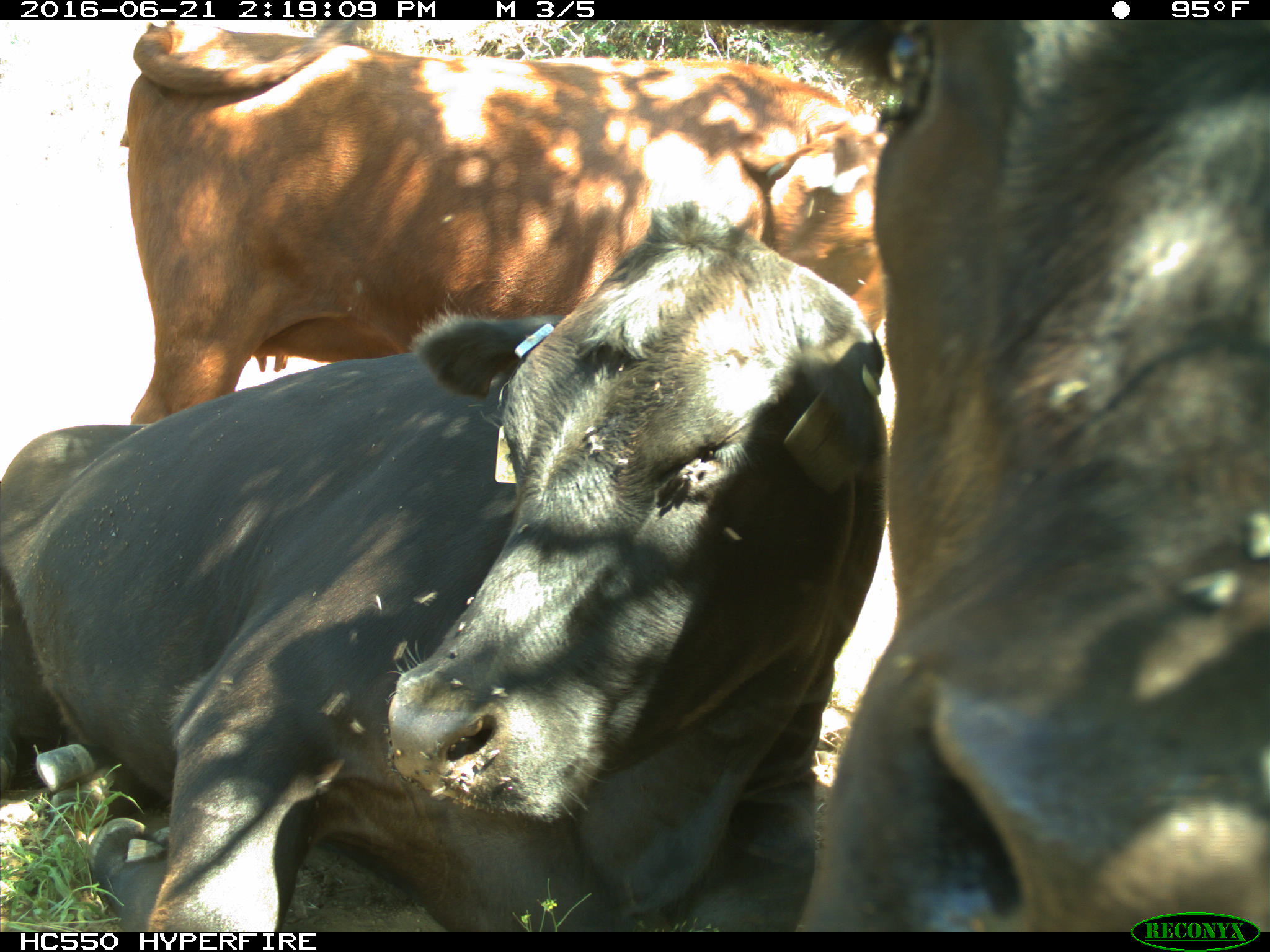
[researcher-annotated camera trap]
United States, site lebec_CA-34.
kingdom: Animalia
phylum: Chordata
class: Mammalia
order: Artiodactyla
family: Bovidae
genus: Bos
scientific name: Bos taurus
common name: domestic cow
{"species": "Bos taurus (domestic cow)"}